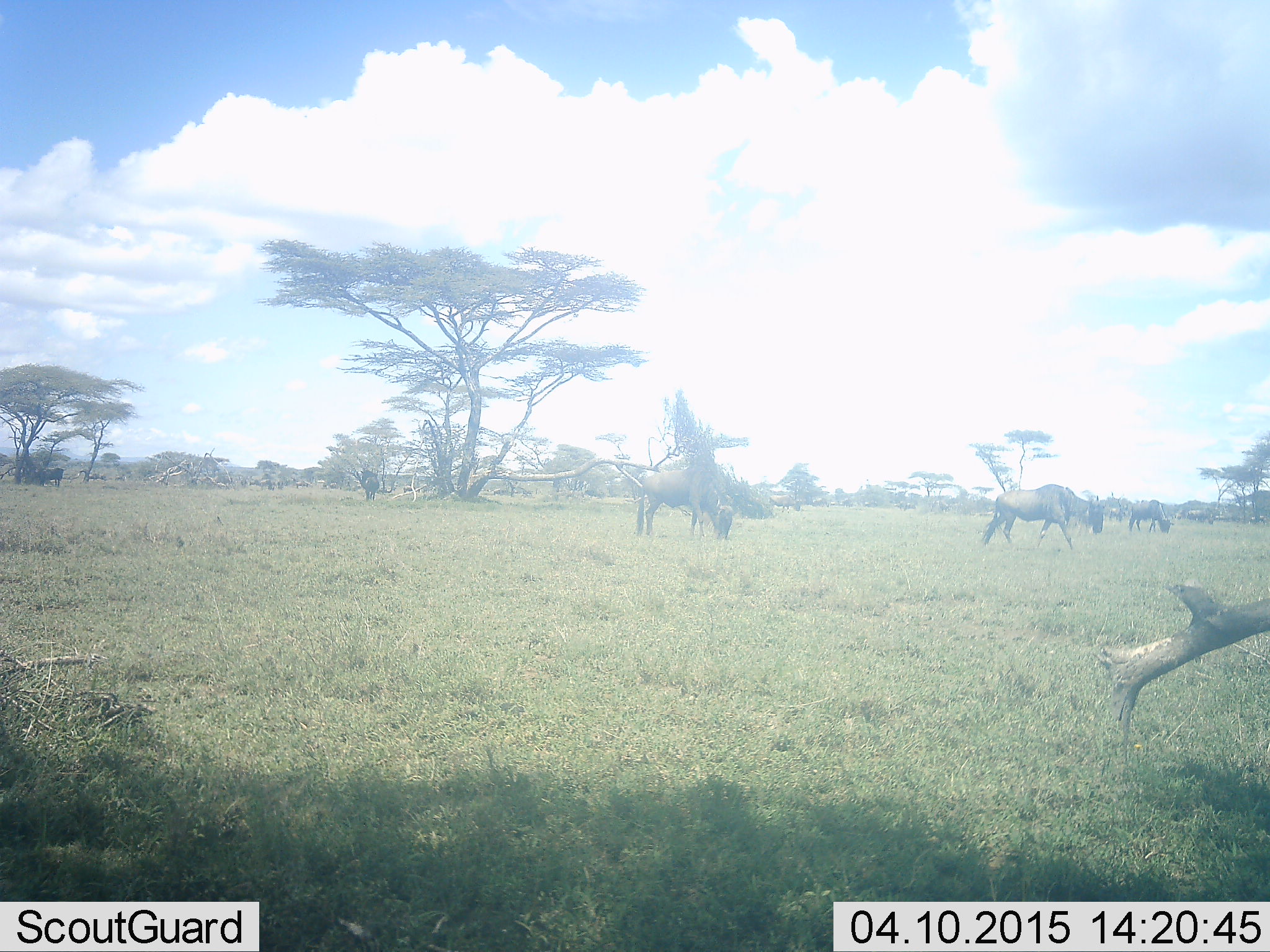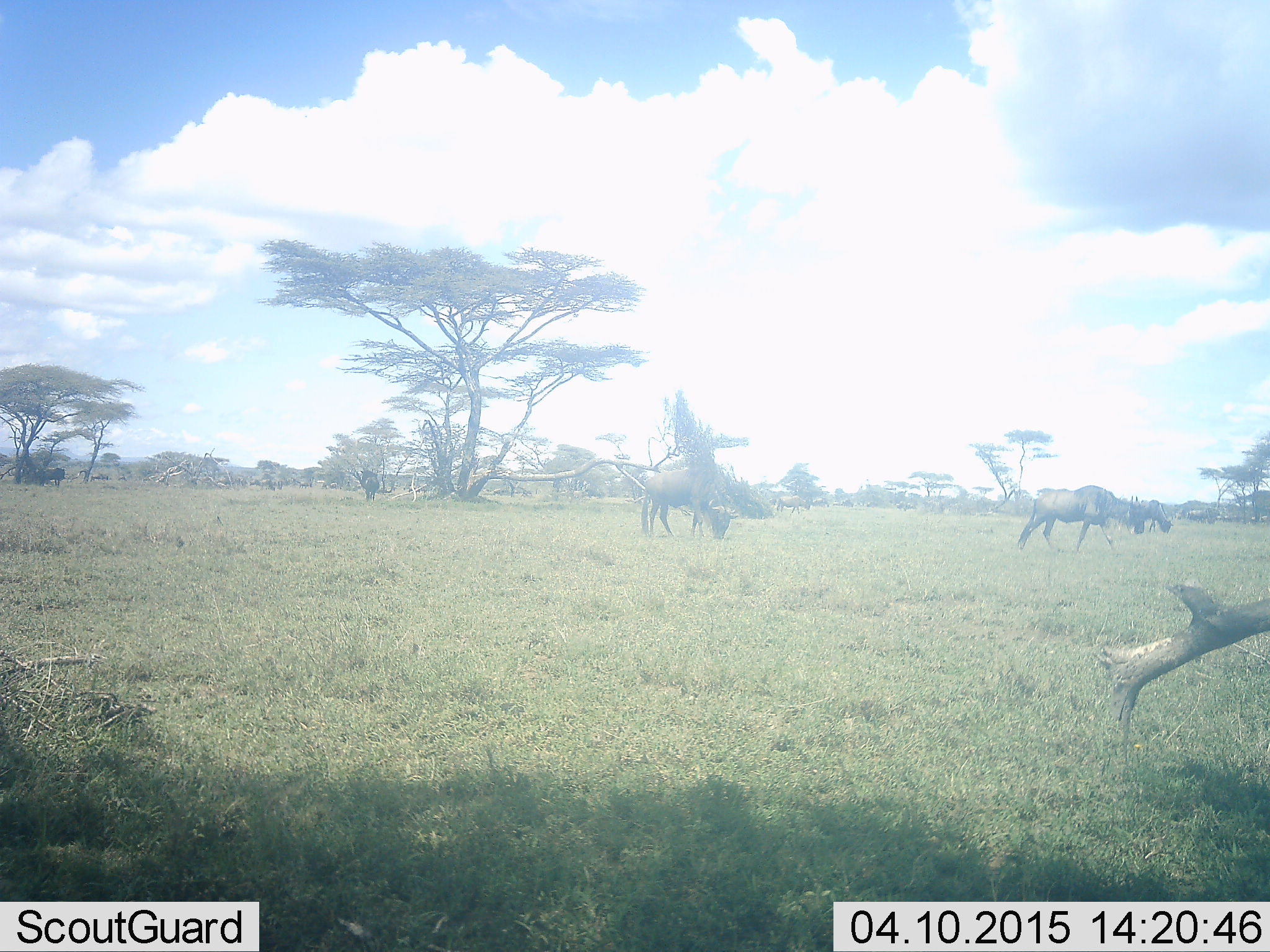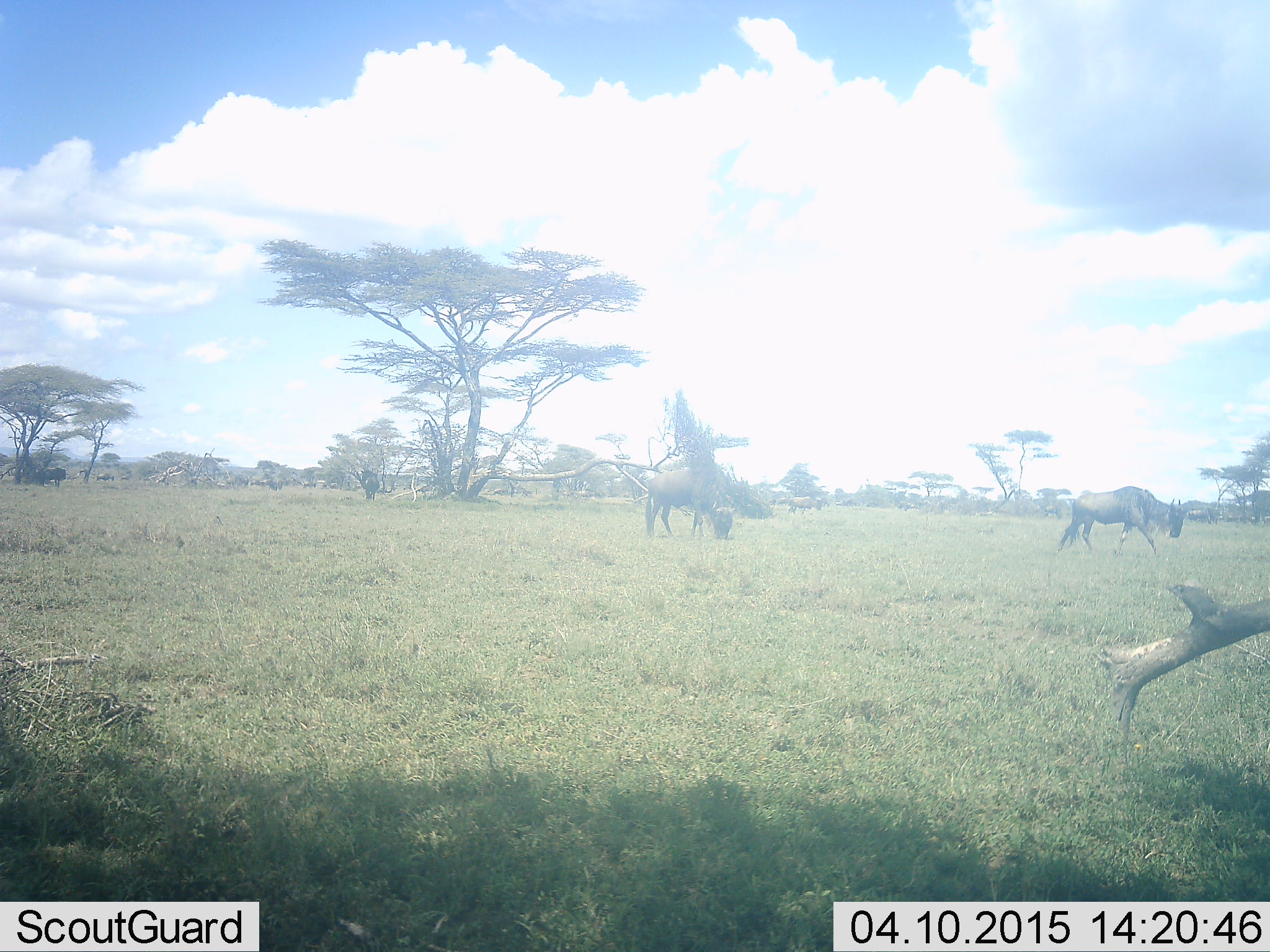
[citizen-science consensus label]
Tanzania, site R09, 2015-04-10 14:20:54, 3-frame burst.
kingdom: Animalia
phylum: Chordata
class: Mammalia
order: Artiodactyla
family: Bovidae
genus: Connochaetes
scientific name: Connochaetes taurinus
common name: blue wildebeest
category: wildebeest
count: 5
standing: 30%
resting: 0%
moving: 60%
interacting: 0%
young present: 0%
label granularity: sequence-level